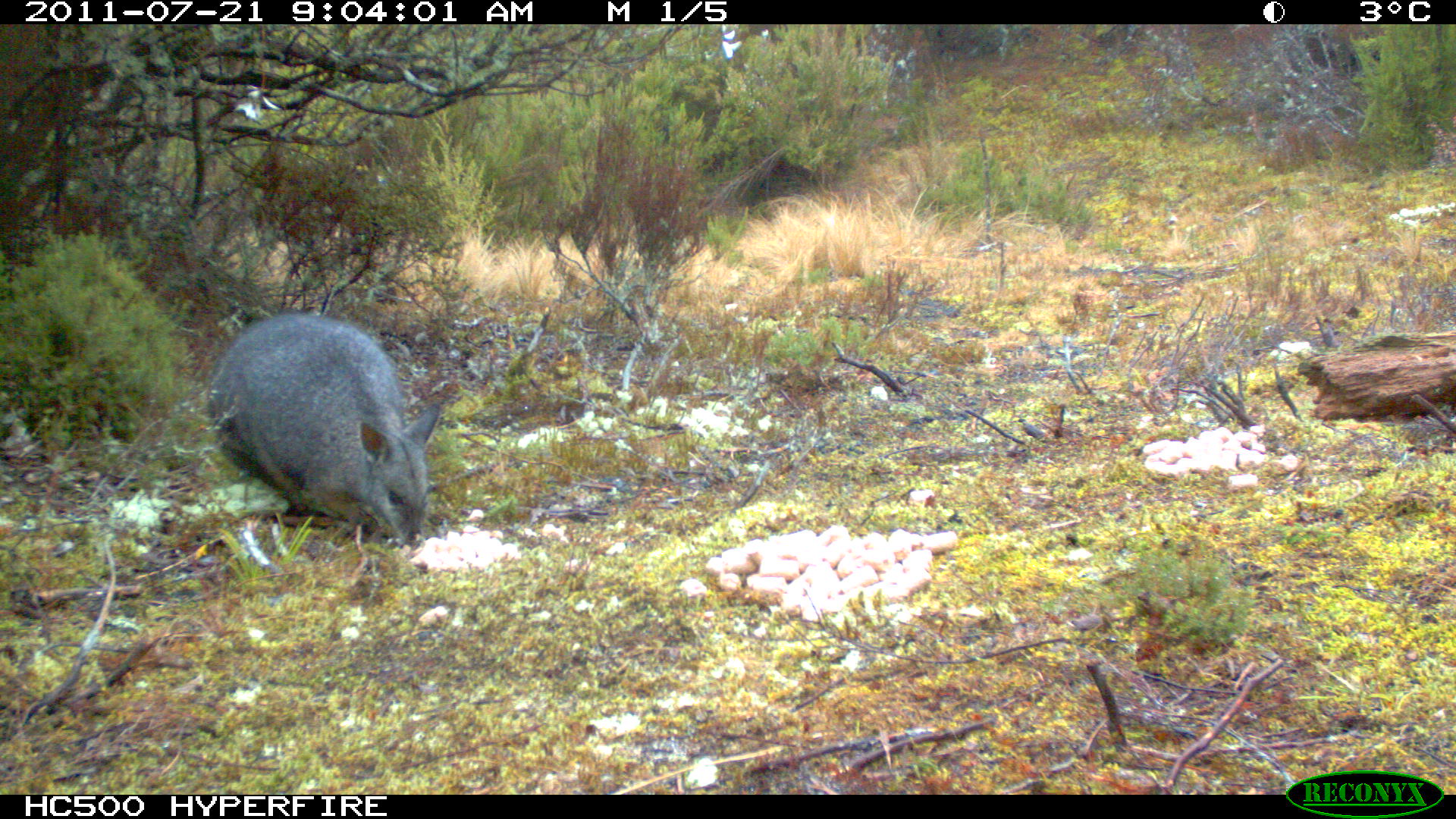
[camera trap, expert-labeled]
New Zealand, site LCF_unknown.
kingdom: Animalia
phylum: Chordata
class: Mammalia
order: Diprotodontia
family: Macropodidae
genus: Notamacropus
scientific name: Notamacropus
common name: wallaby